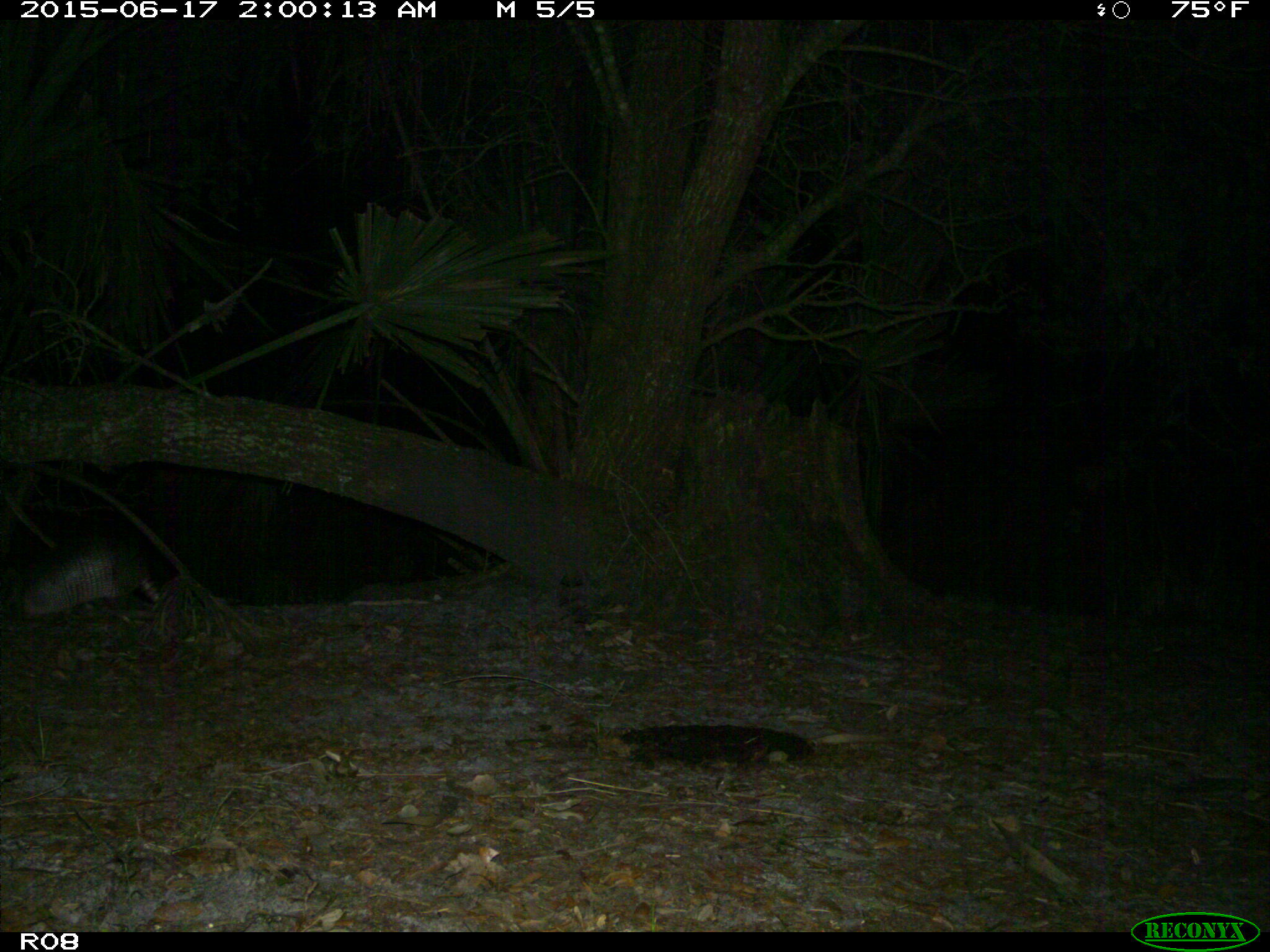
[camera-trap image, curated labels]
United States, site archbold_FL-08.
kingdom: Animalia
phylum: Chordata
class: Mammalia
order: Cingulata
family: Dasypodidae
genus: Dasypus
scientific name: Dasypus novemcinctus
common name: nine-banded armadillo